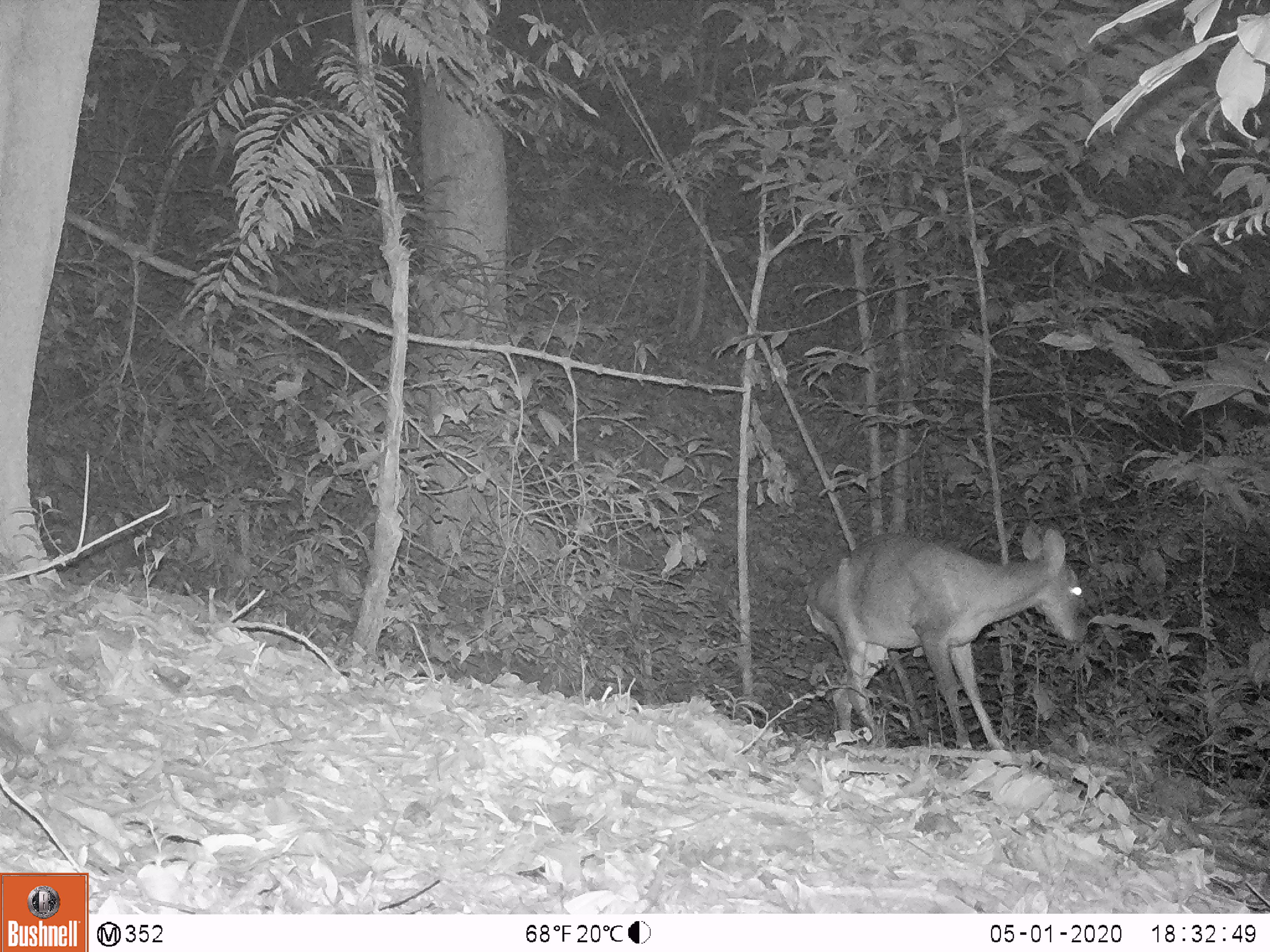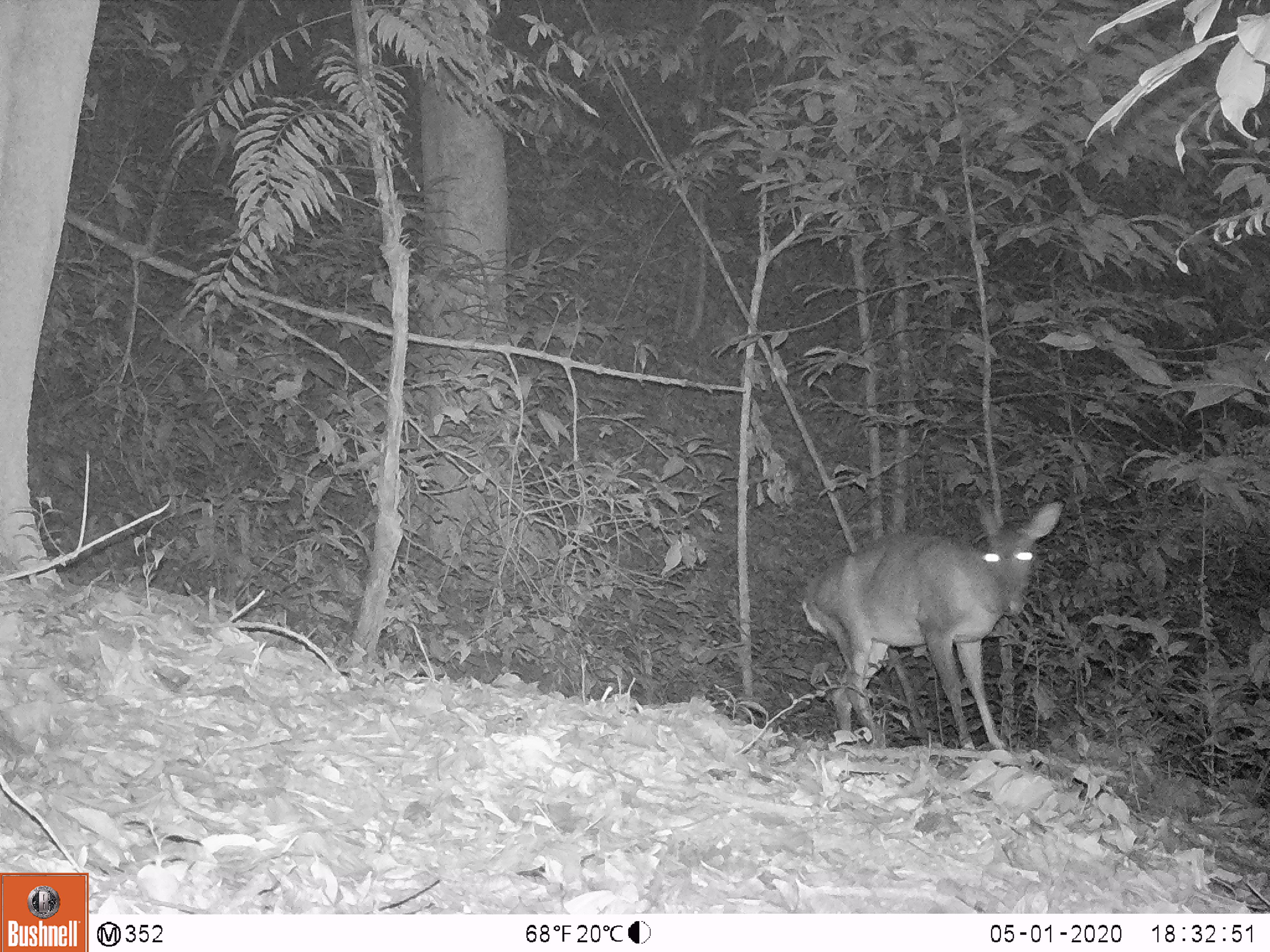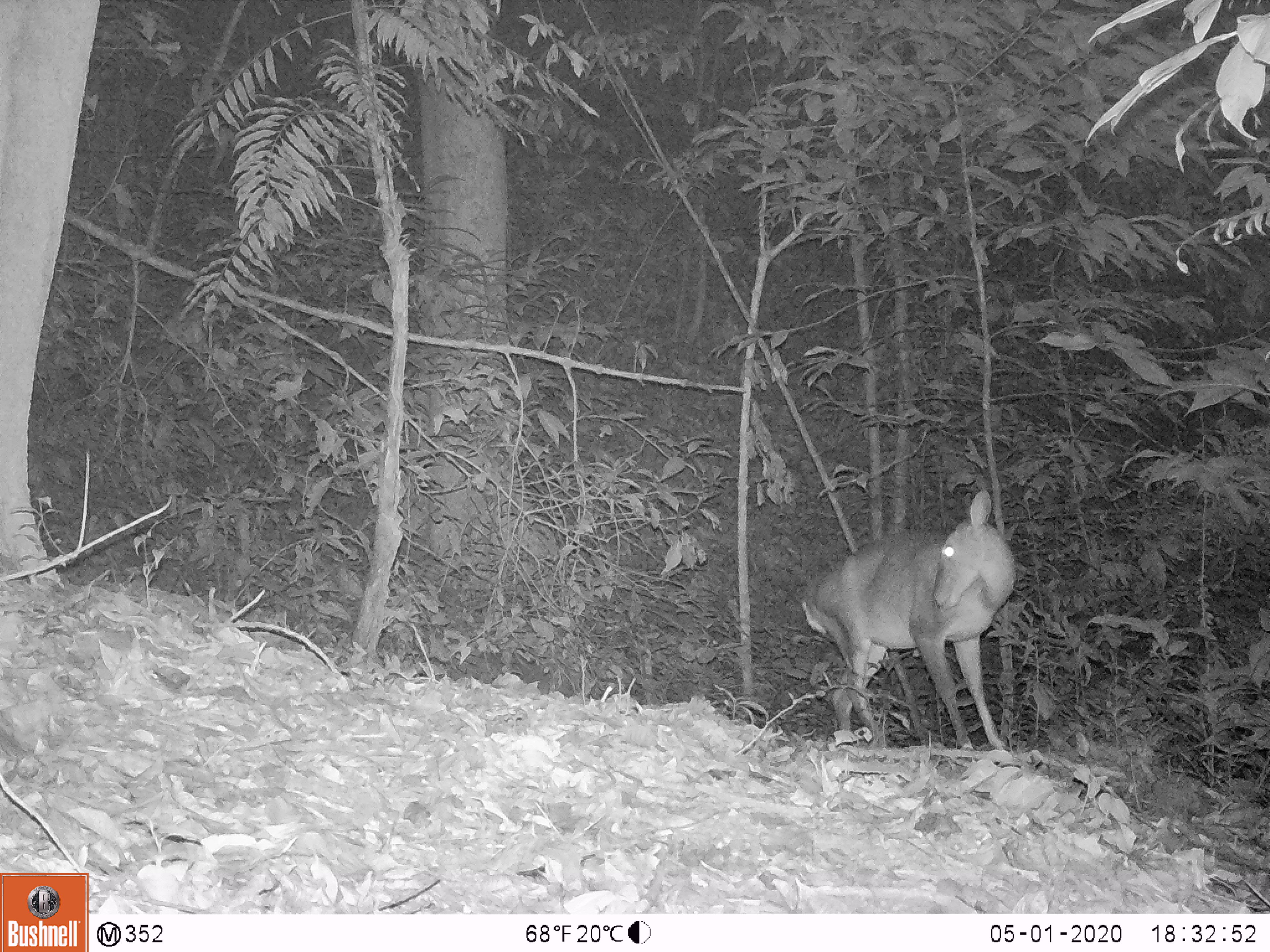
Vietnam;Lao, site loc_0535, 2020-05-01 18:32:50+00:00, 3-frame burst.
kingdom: Animalia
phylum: Chordata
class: Mammalia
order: Artiodactyla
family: Cervidae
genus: Muntiacus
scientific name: Muntiacus vuquangensis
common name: large-antlered muntjac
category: large antlered muntjac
Large antlered muntjac (large-antlered muntjac) (Muntiacus vuquangensis). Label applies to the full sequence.